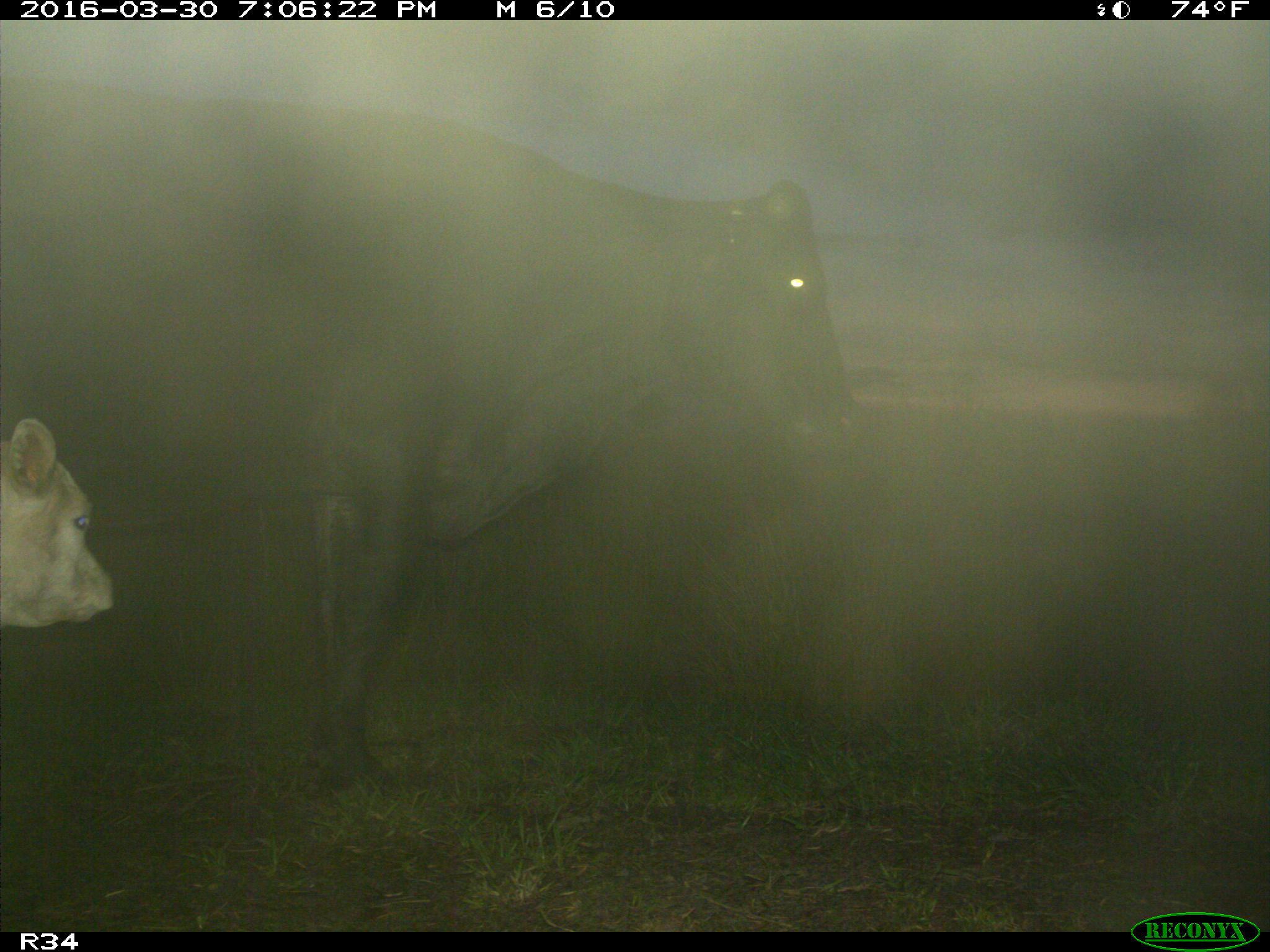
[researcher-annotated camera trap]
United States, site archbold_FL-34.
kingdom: Animalia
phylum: Chordata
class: Mammalia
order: Artiodactyla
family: Bovidae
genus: Bos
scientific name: Bos taurus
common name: domestic cow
Bos taurus (domestic cow).